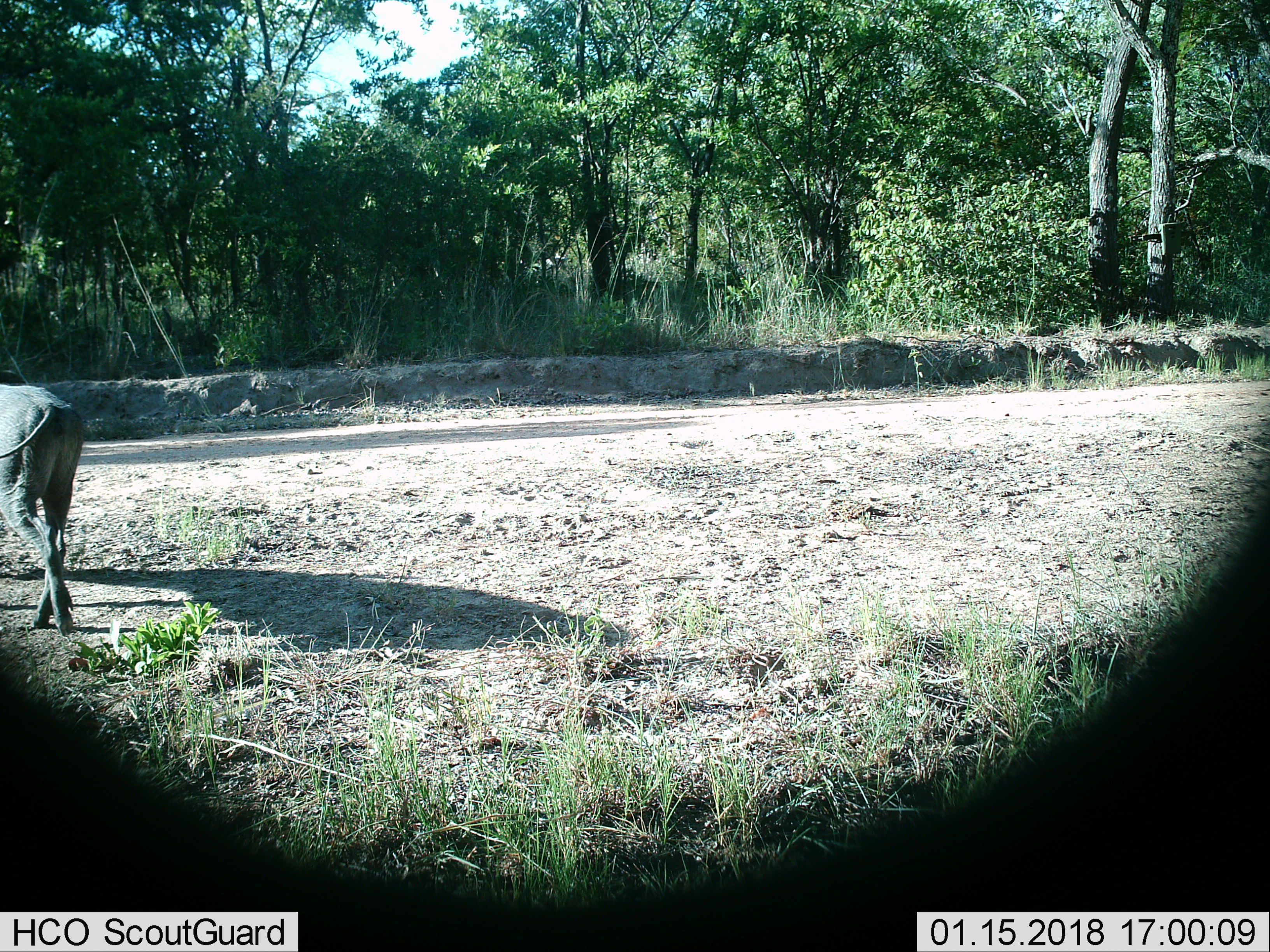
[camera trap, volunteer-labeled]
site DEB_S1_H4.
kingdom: Animalia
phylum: Chordata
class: Mammalia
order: Artiodactyla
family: Suidae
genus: Phacochoerus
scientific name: Phacochoerus africanus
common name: warthog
Warthog (Phacochoerus africanus), count 1. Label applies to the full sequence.